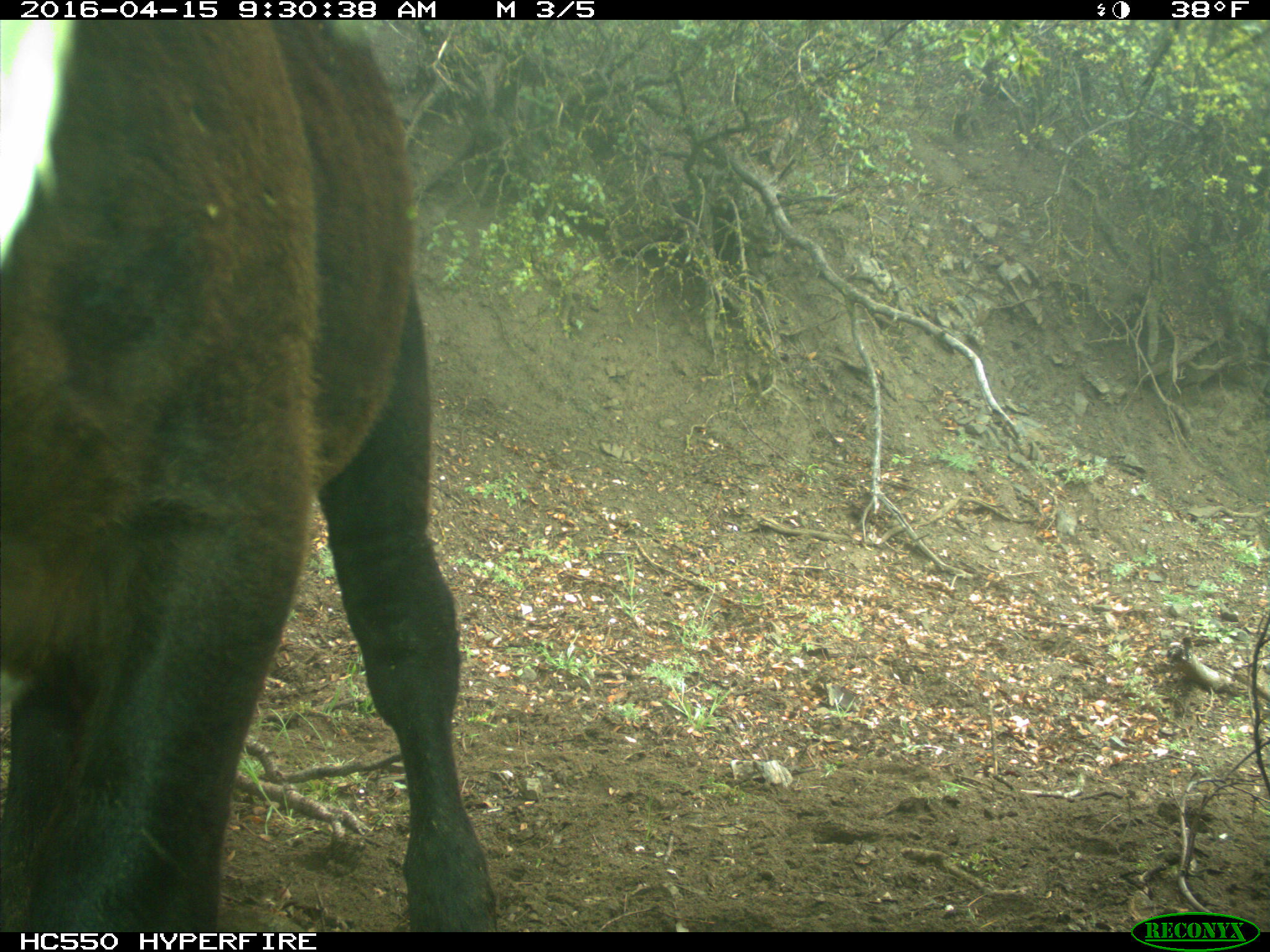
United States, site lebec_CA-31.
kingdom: Animalia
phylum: Chordata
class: Mammalia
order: Artiodactyla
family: Bovidae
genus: Bos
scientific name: Bos taurus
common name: domestic cow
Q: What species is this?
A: Bos taurus (domestic cow).